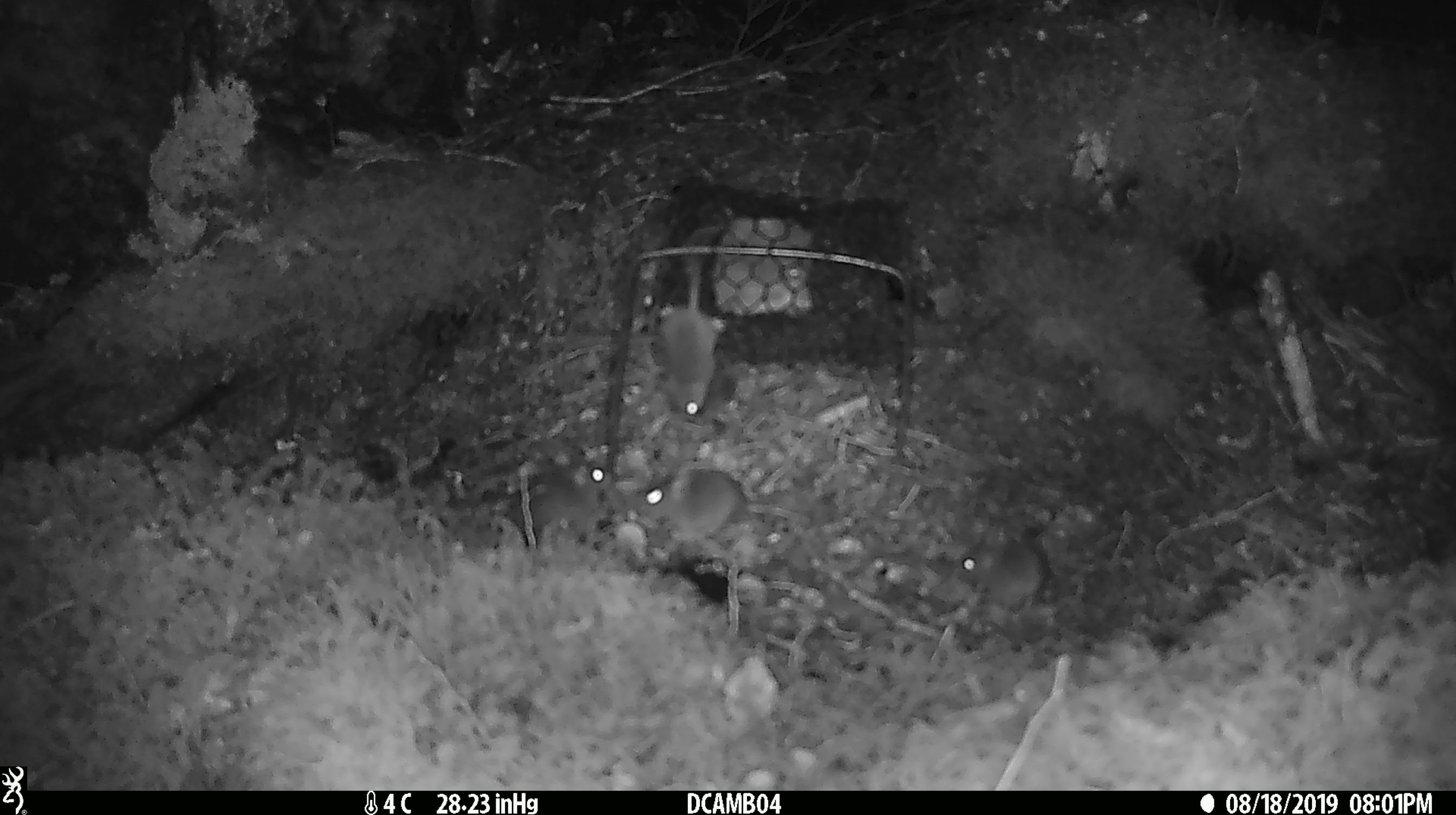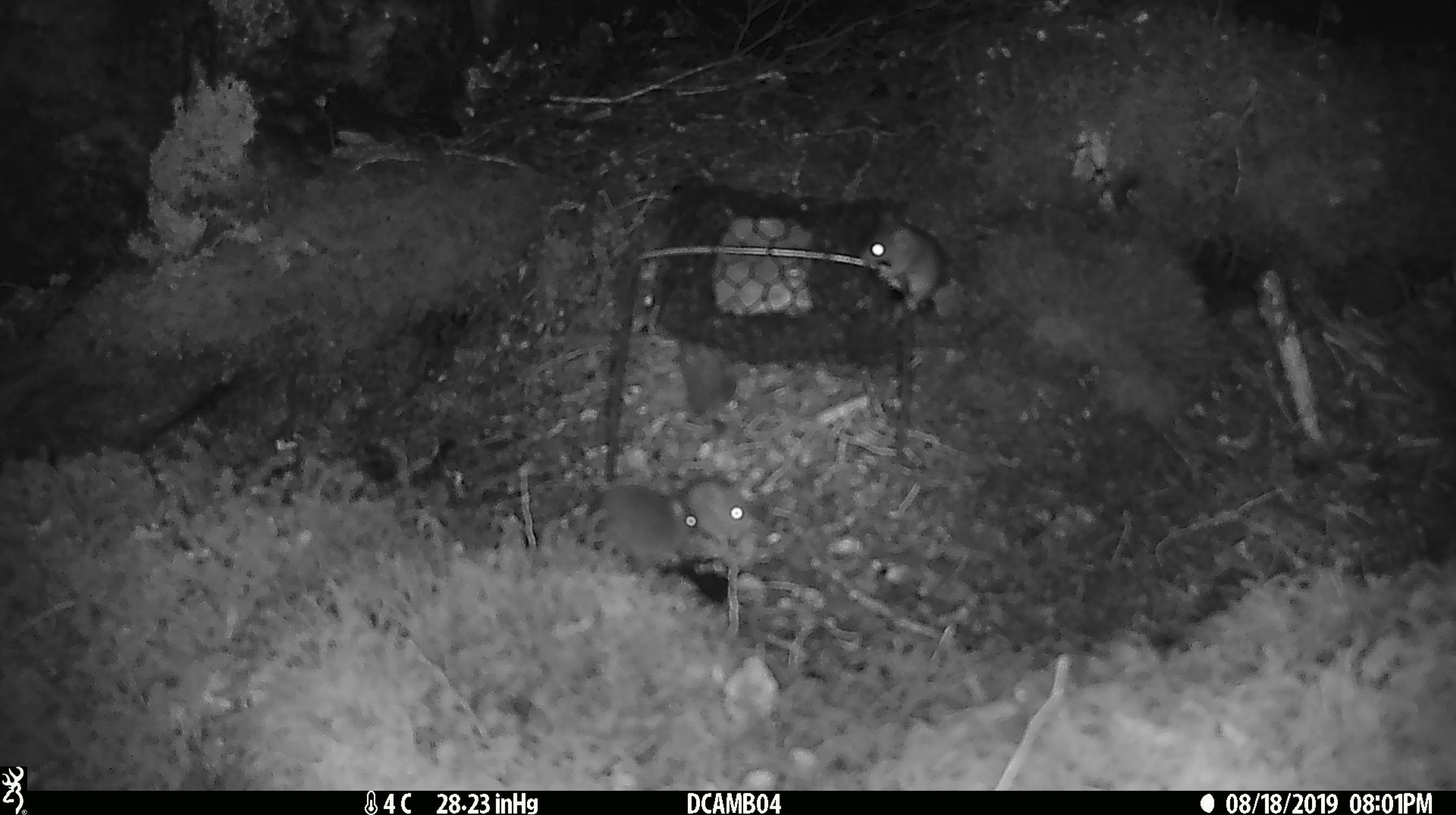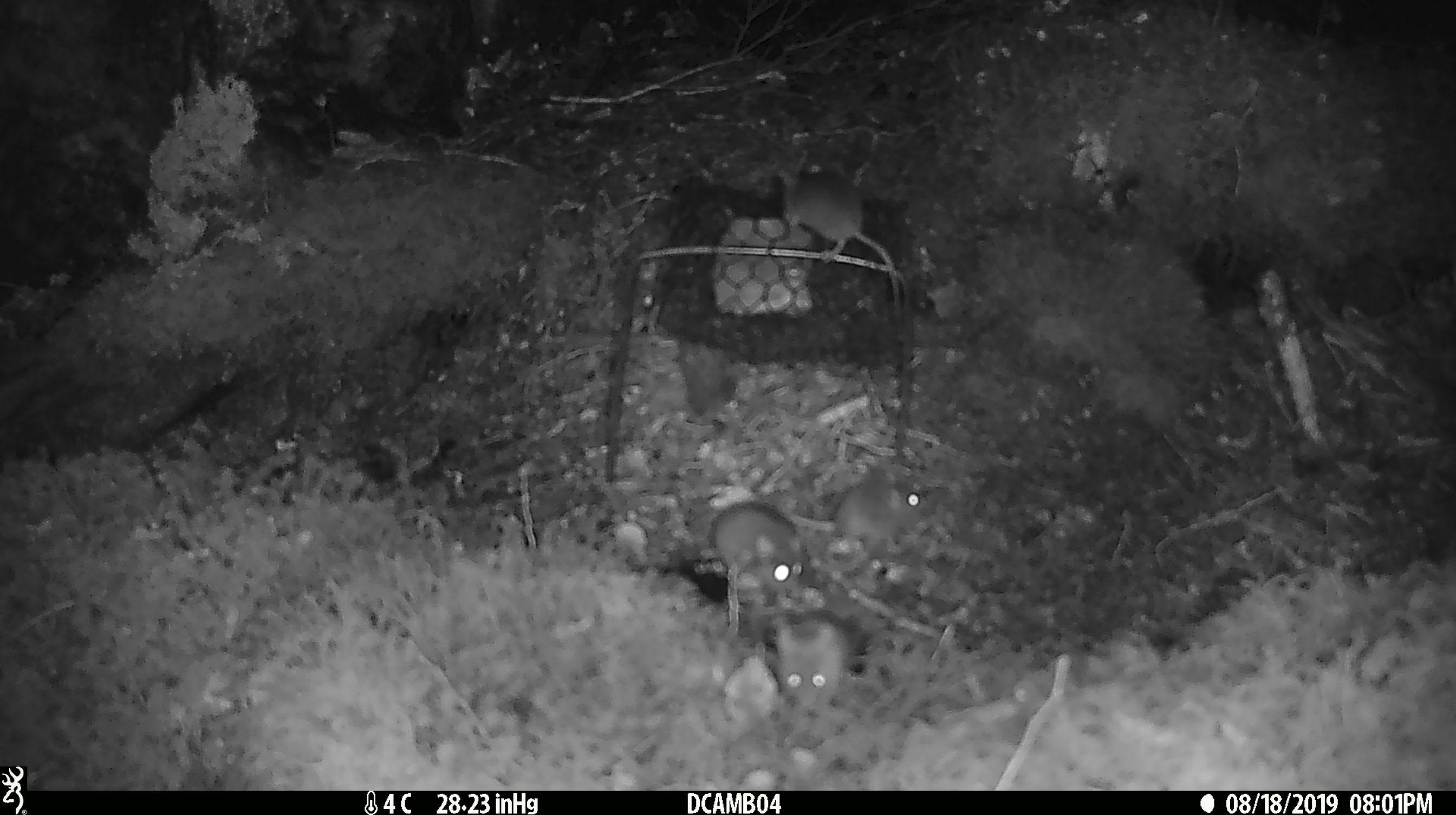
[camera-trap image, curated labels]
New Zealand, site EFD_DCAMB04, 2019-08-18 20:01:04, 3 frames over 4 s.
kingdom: Animalia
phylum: Chordata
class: Mammalia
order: Rodentia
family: Muridae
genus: Mus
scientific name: Mus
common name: mouse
Mouse (Mus).